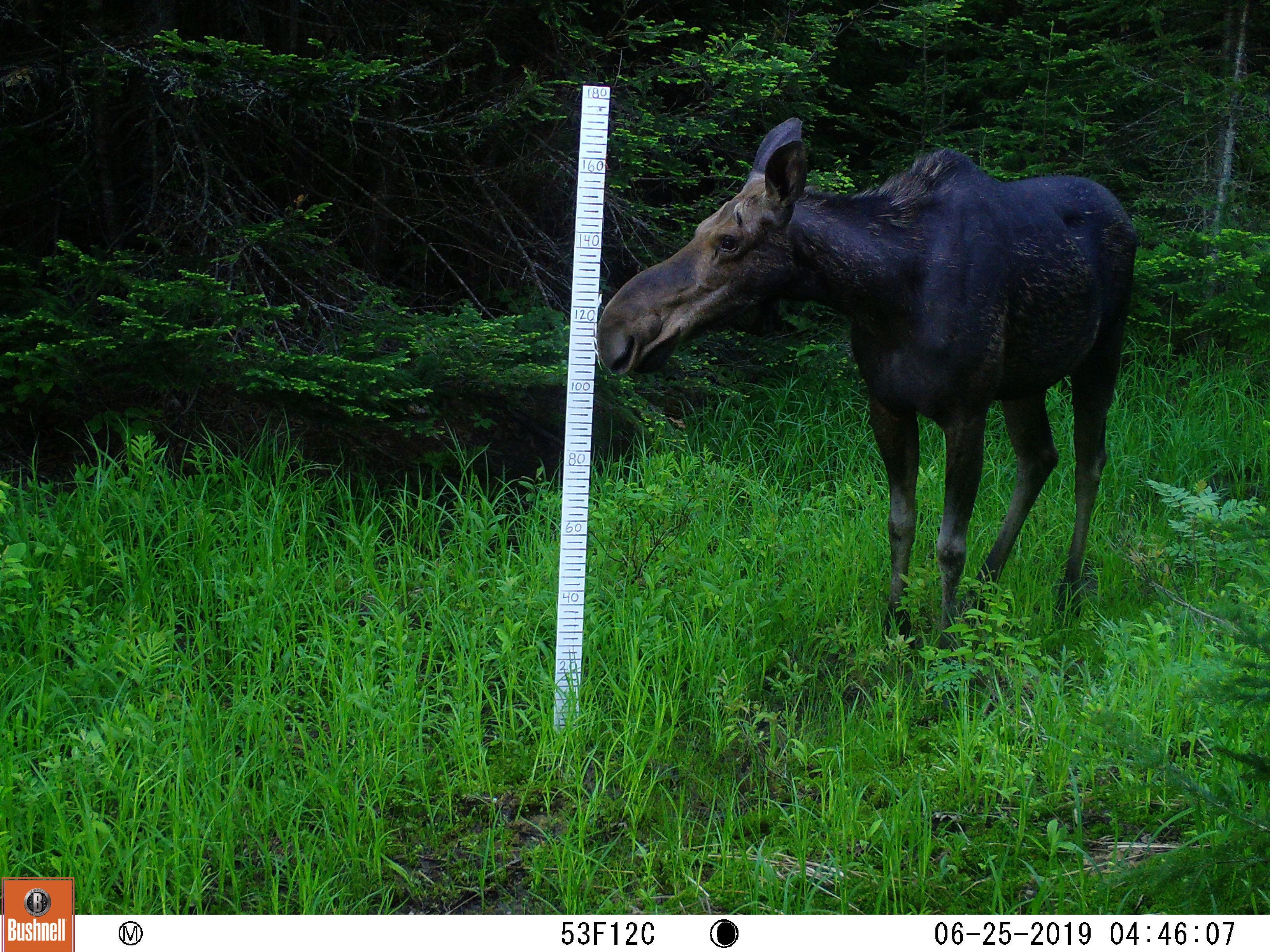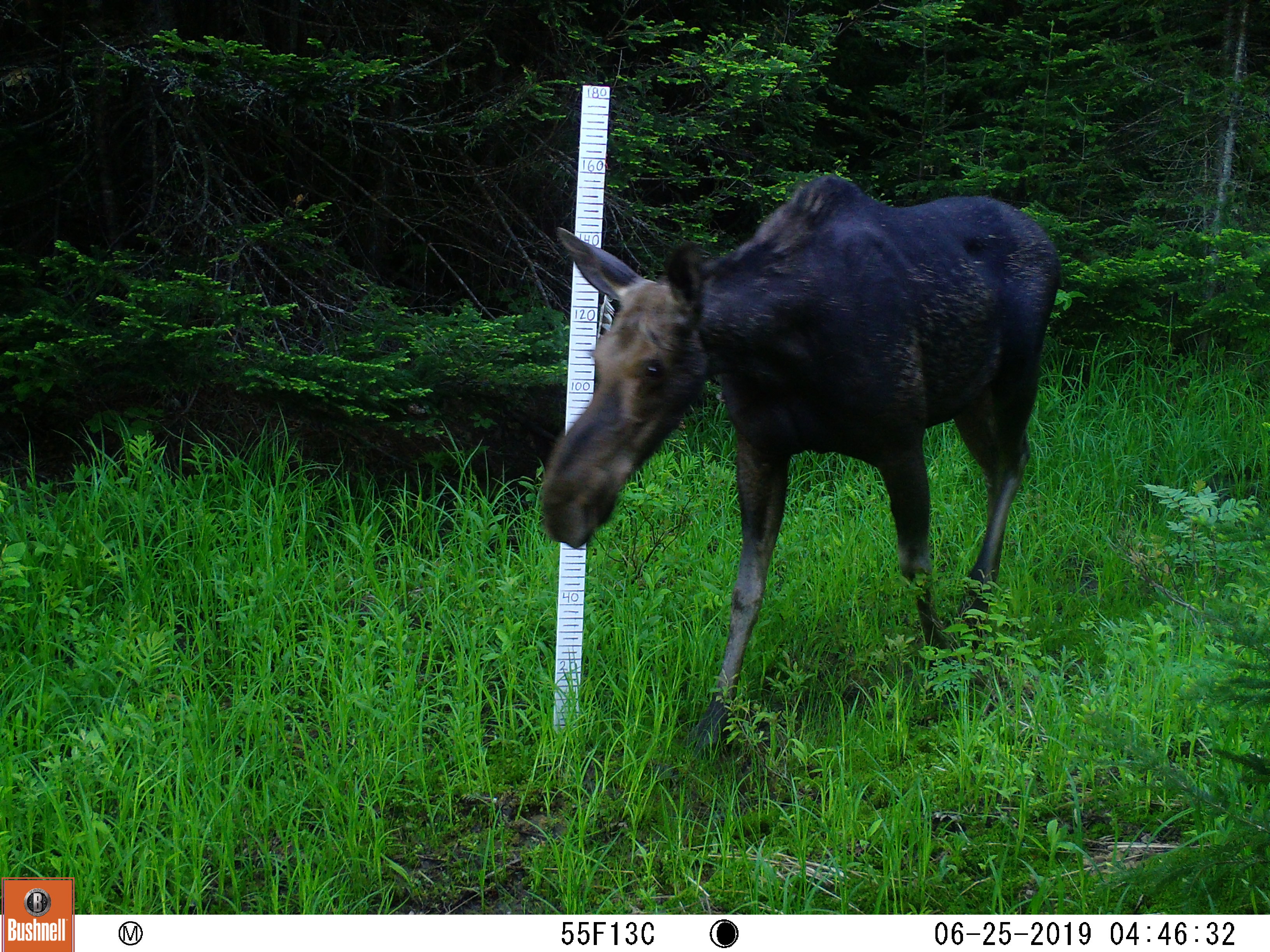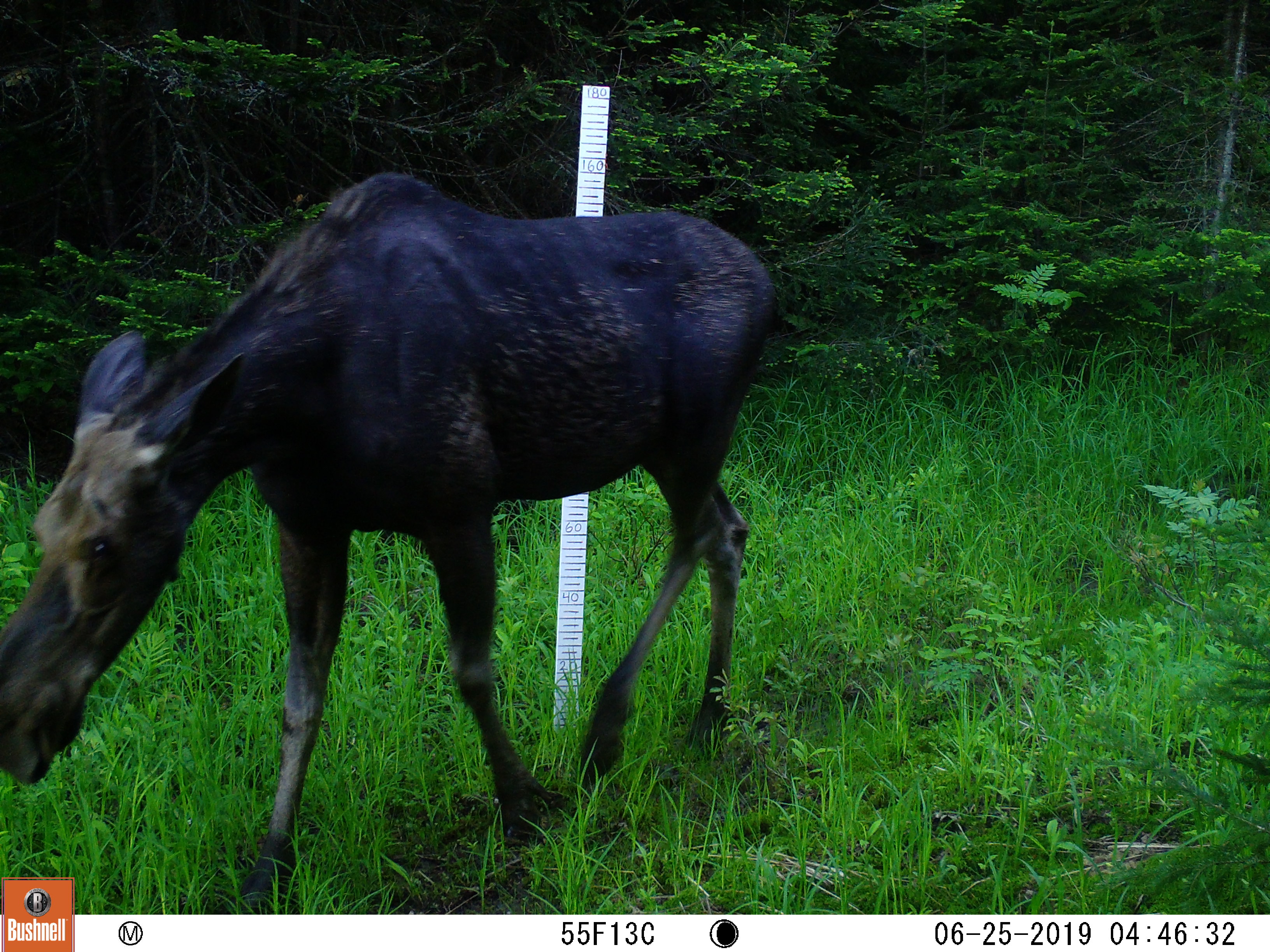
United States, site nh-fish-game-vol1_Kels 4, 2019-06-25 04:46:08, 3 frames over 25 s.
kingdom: Animalia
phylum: Chordata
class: Mammalia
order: Artiodactyla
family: Cervidae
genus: Alces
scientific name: Alces alces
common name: moose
Moose (Alces alces).